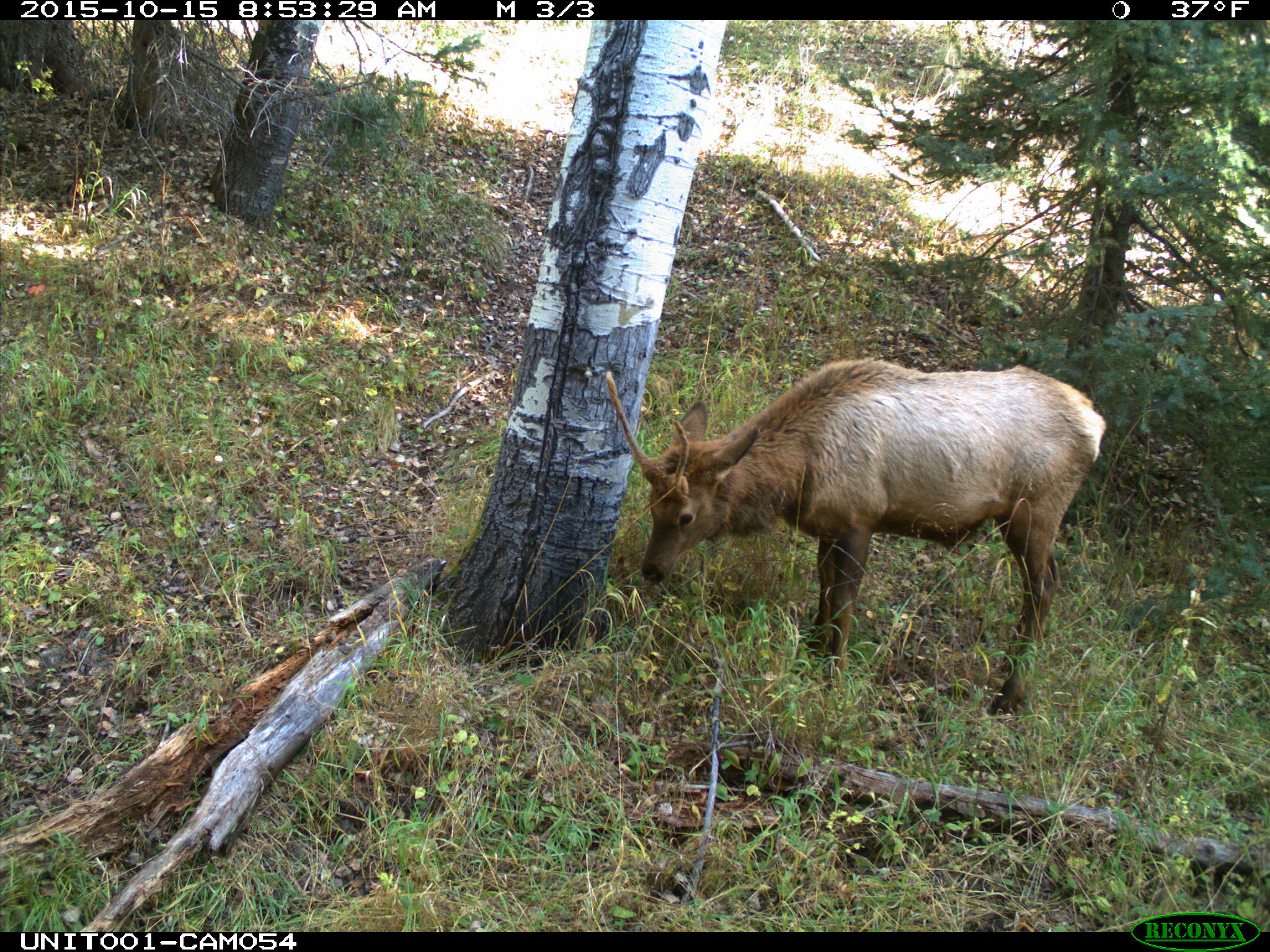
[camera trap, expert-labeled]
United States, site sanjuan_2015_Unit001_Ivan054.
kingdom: Animalia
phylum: Chordata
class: Mammalia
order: Artiodactyla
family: Cervidae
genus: Cervus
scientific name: Cervus elaphus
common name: red deer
Cervus elaphus (red deer).